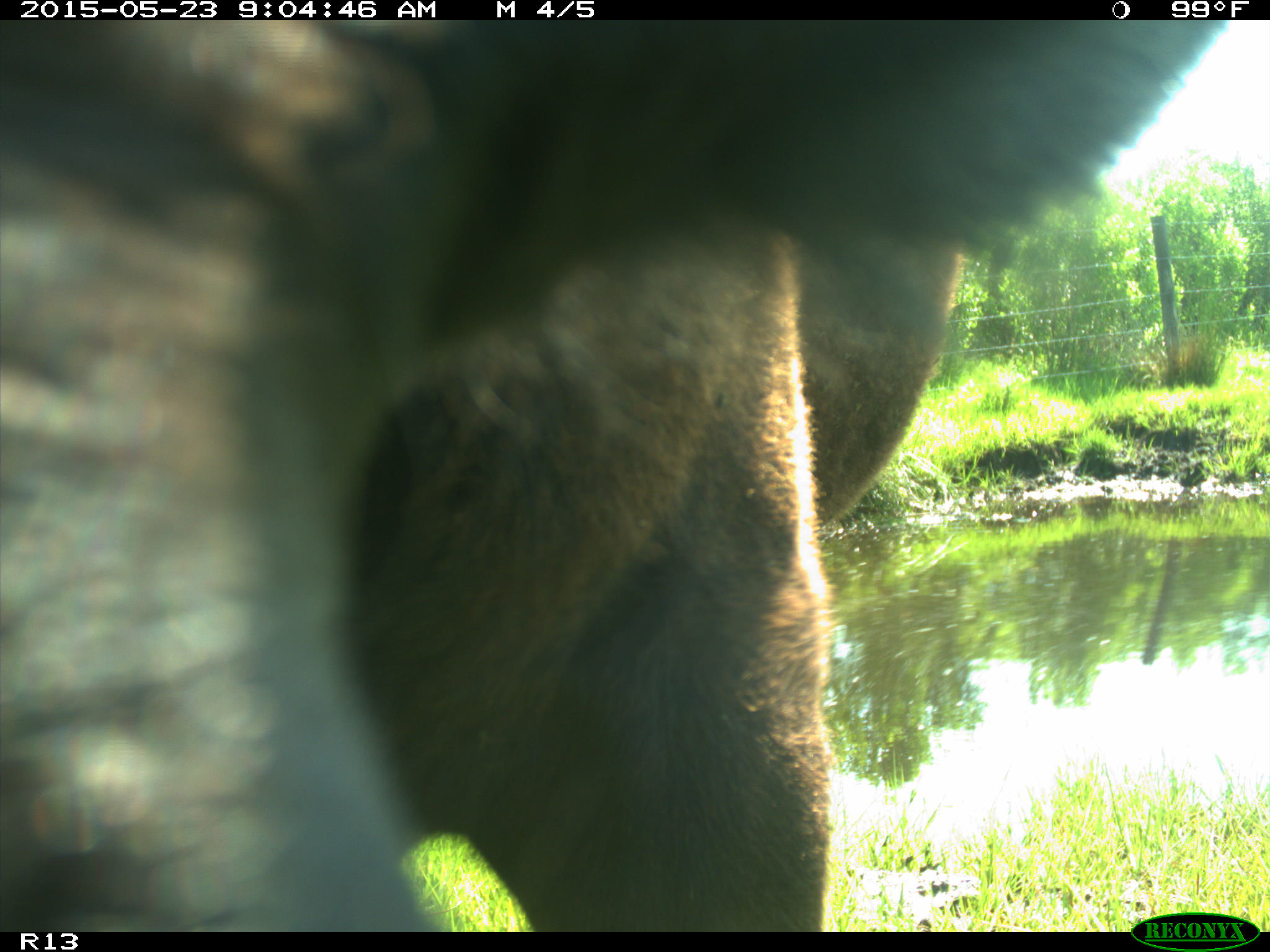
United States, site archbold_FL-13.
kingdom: Animalia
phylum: Chordata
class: Mammalia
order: Artiodactyla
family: Bovidae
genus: Bos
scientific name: Bos taurus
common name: domestic cow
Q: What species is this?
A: Bos taurus (domestic cow).